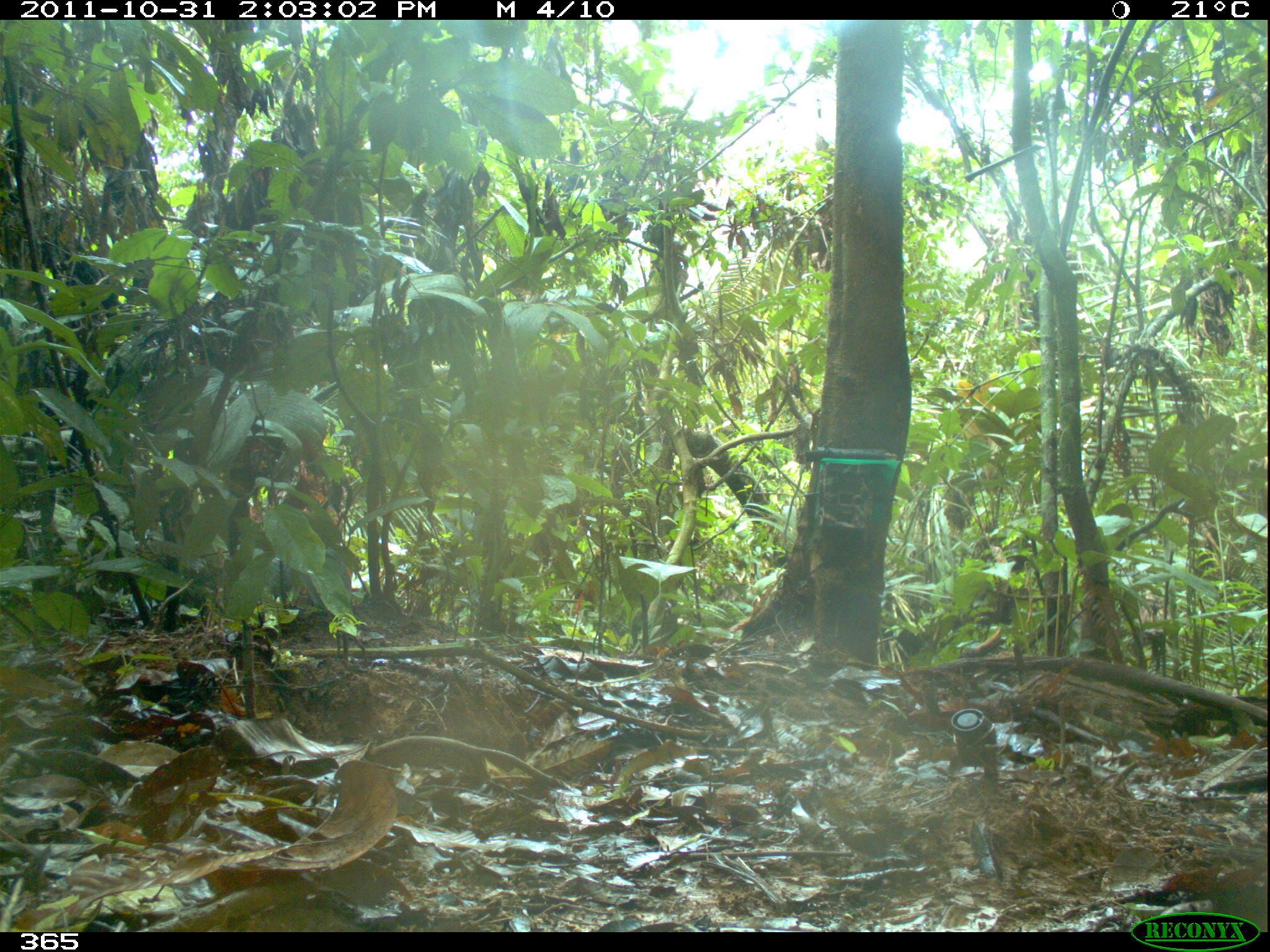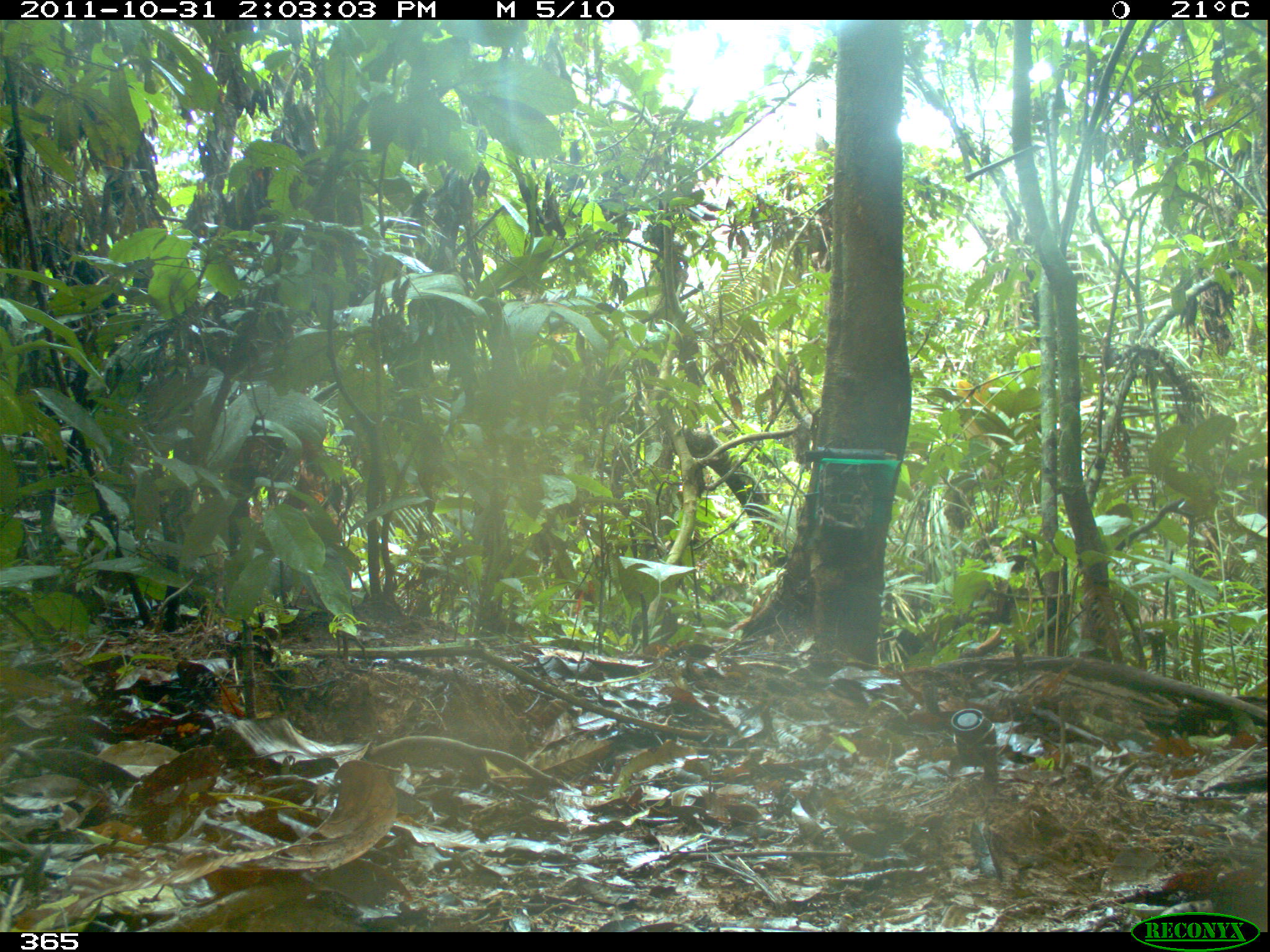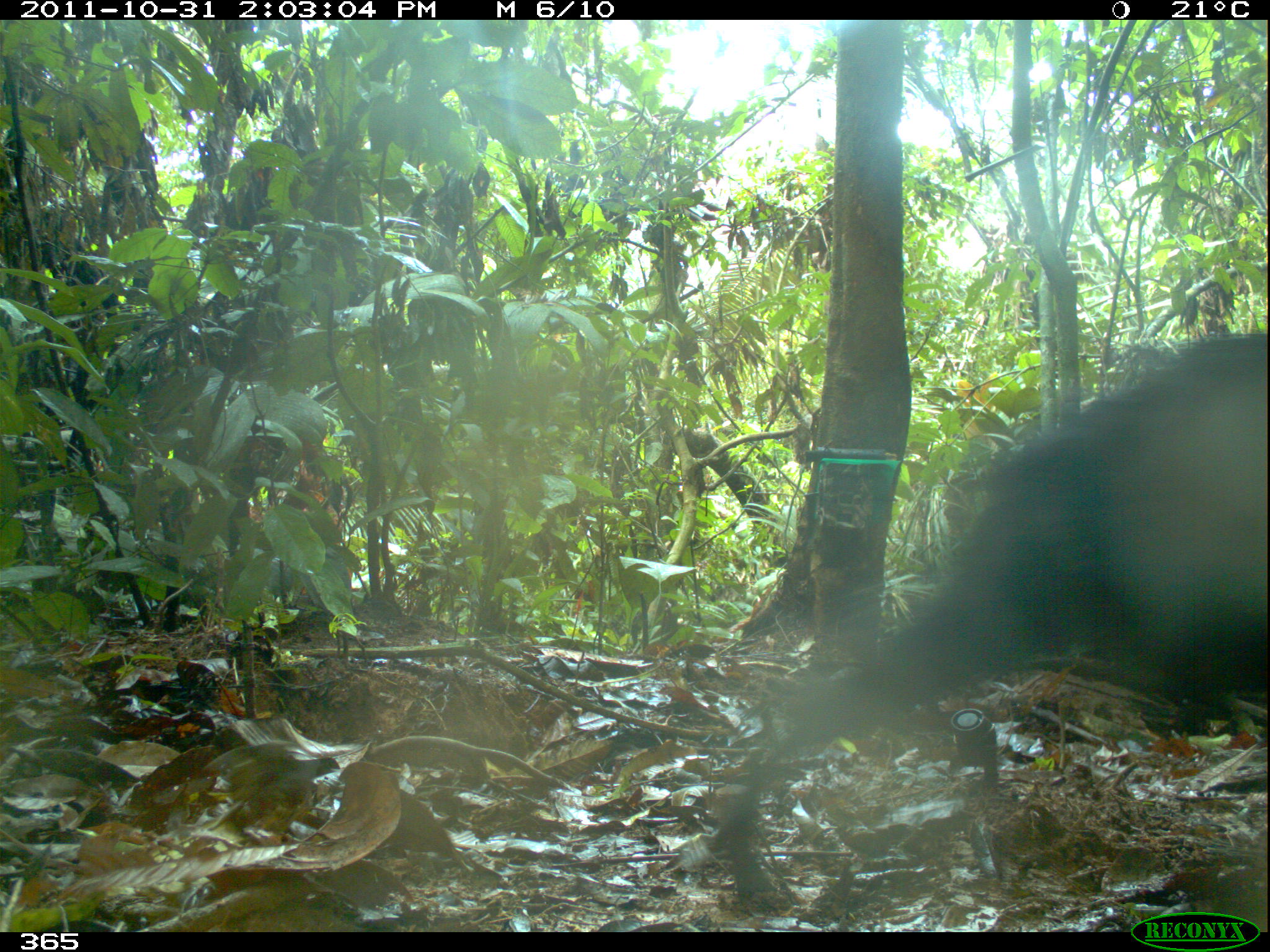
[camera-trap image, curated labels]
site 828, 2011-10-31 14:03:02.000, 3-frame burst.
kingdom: Animalia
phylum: Chordata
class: Mammalia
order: Artiodactyla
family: Tayassuidae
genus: Tayassu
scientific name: Tayassu pecari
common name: white-lipped peccary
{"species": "Tayassu pecari (white-lipped peccary)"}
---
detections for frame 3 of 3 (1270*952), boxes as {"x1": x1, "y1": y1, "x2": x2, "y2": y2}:
tayassu pecari: {"x1": 717, "y1": 331, "x2": 1268, "y2": 909}